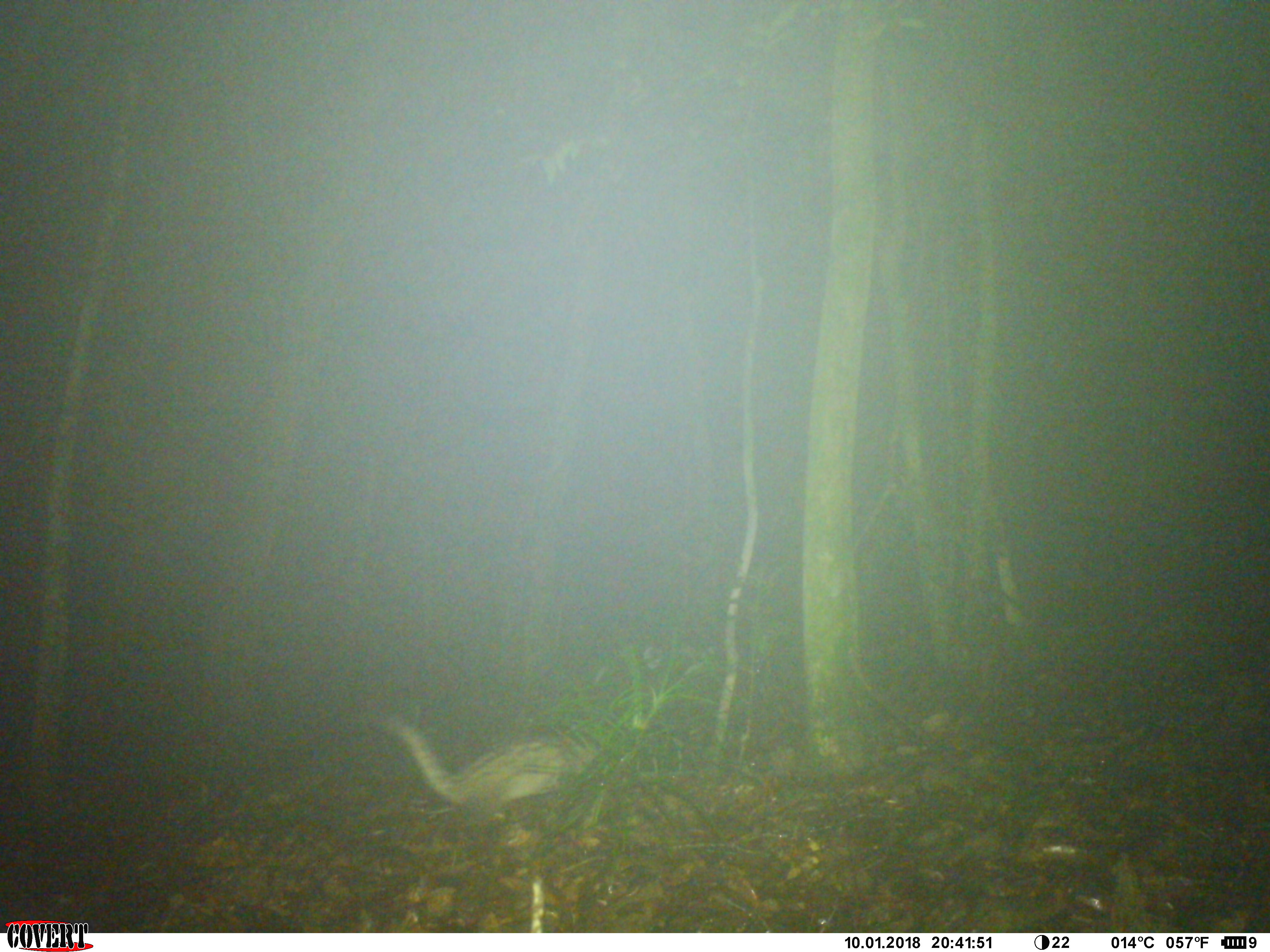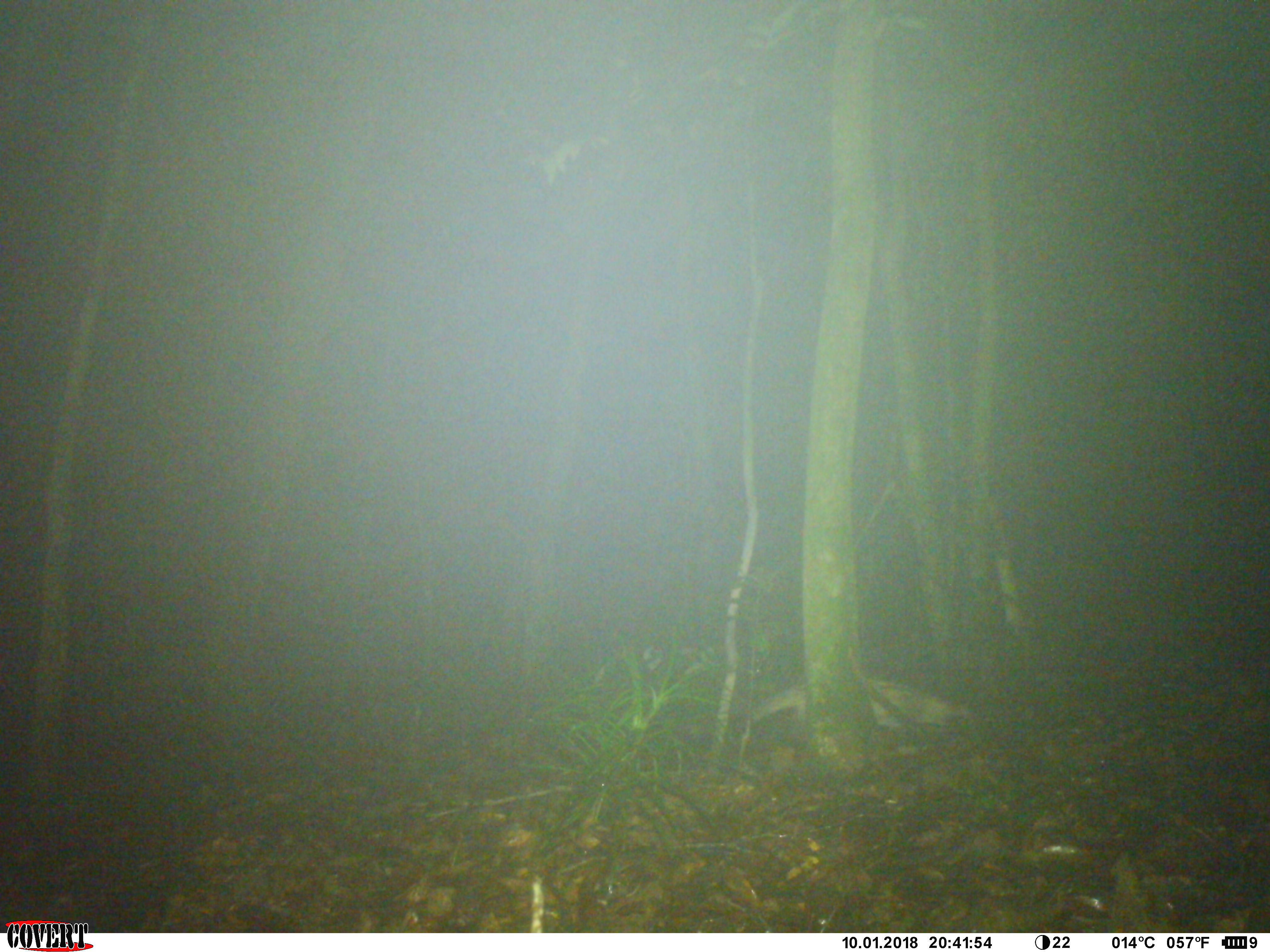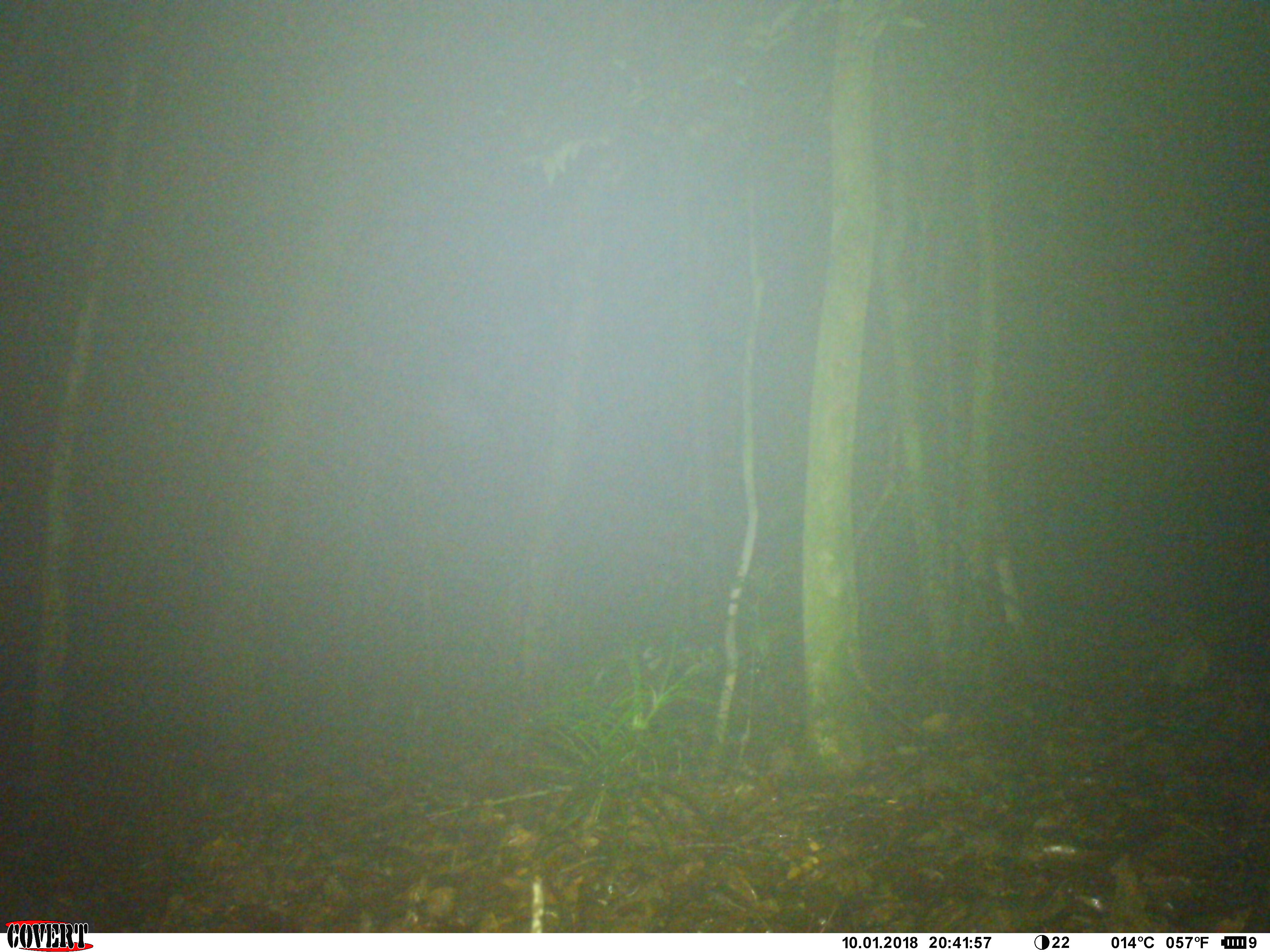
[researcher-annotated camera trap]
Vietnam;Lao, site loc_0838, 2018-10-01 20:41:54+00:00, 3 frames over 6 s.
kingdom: Animalia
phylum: Chordata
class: Mammalia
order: Carnivora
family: Viverridae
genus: Paradoxurus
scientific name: Paradoxurus hermaphroditus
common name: common palm civet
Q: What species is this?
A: Common palm civet (Paradoxurus hermaphroditus).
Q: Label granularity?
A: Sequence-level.